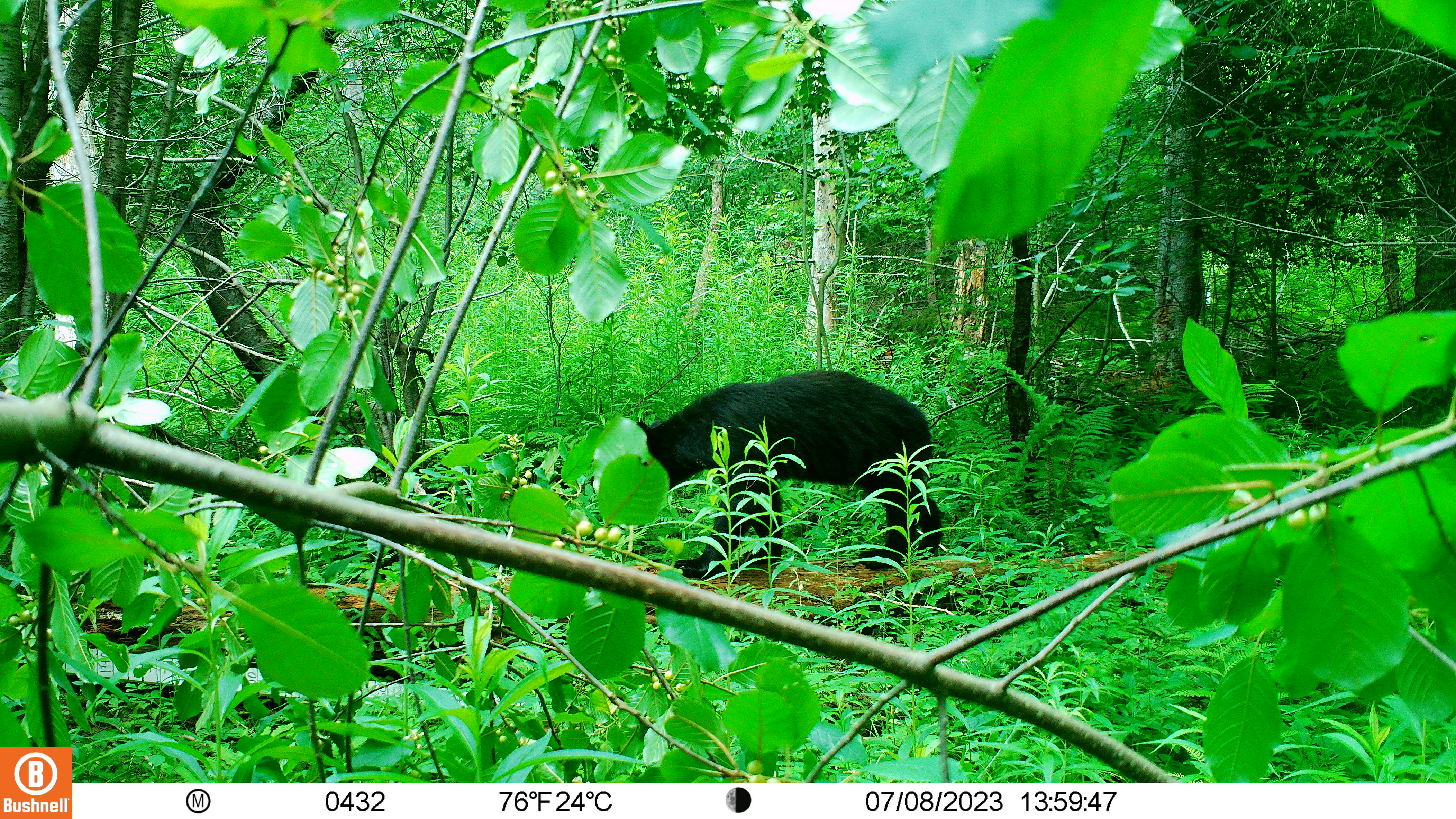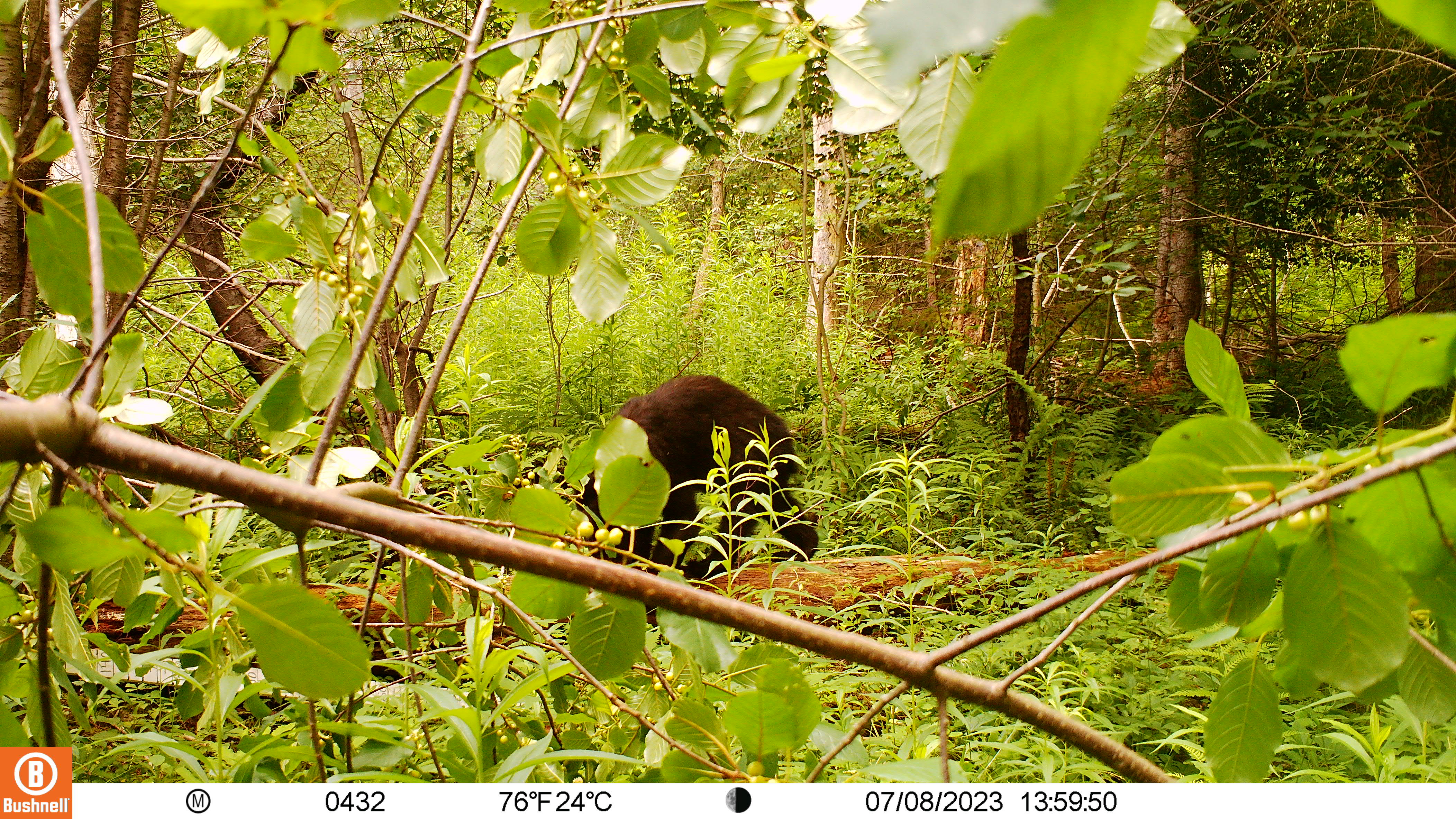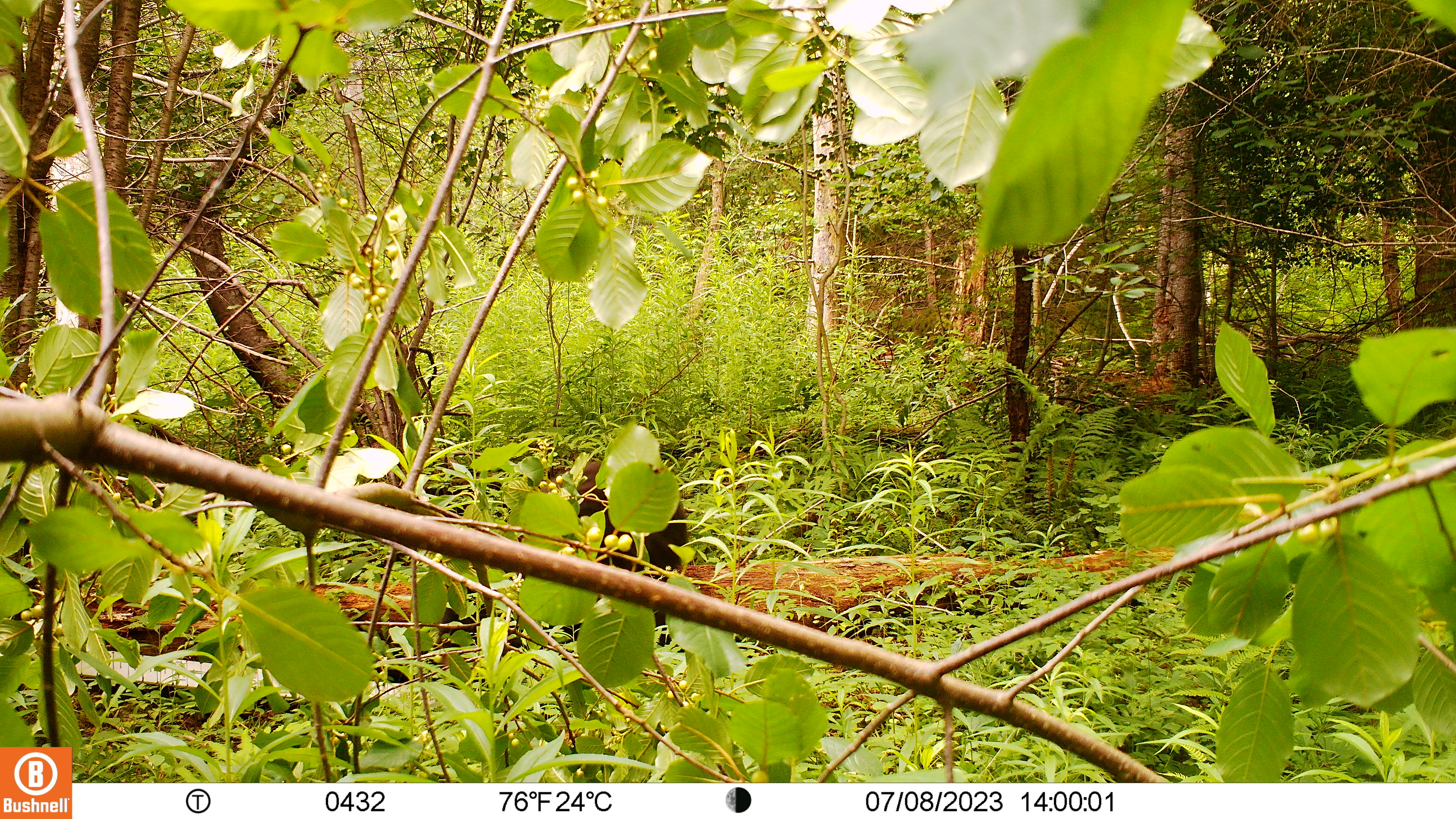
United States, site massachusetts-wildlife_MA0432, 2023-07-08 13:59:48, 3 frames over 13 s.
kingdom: Animalia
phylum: Chordata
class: Mammalia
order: Carnivora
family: Ursidae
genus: Ursus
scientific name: Ursus americanus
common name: black bear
Black bear (Ursus americanus).